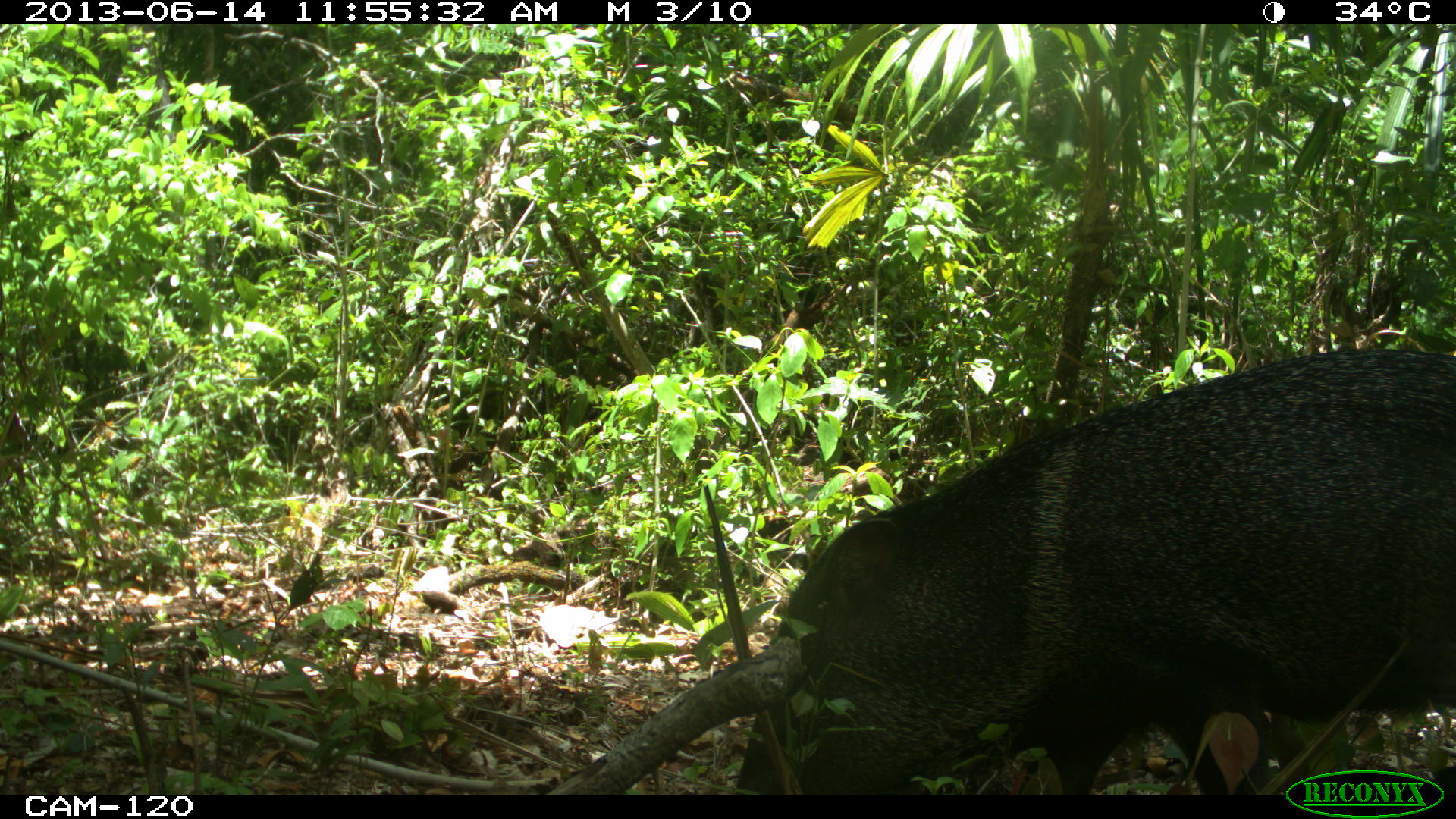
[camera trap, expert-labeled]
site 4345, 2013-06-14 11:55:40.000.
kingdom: Animalia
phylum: Chordata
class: Mammalia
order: Artiodactyla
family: Tayassuidae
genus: Pecari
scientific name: Pecari tajacu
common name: collared peccary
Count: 3.